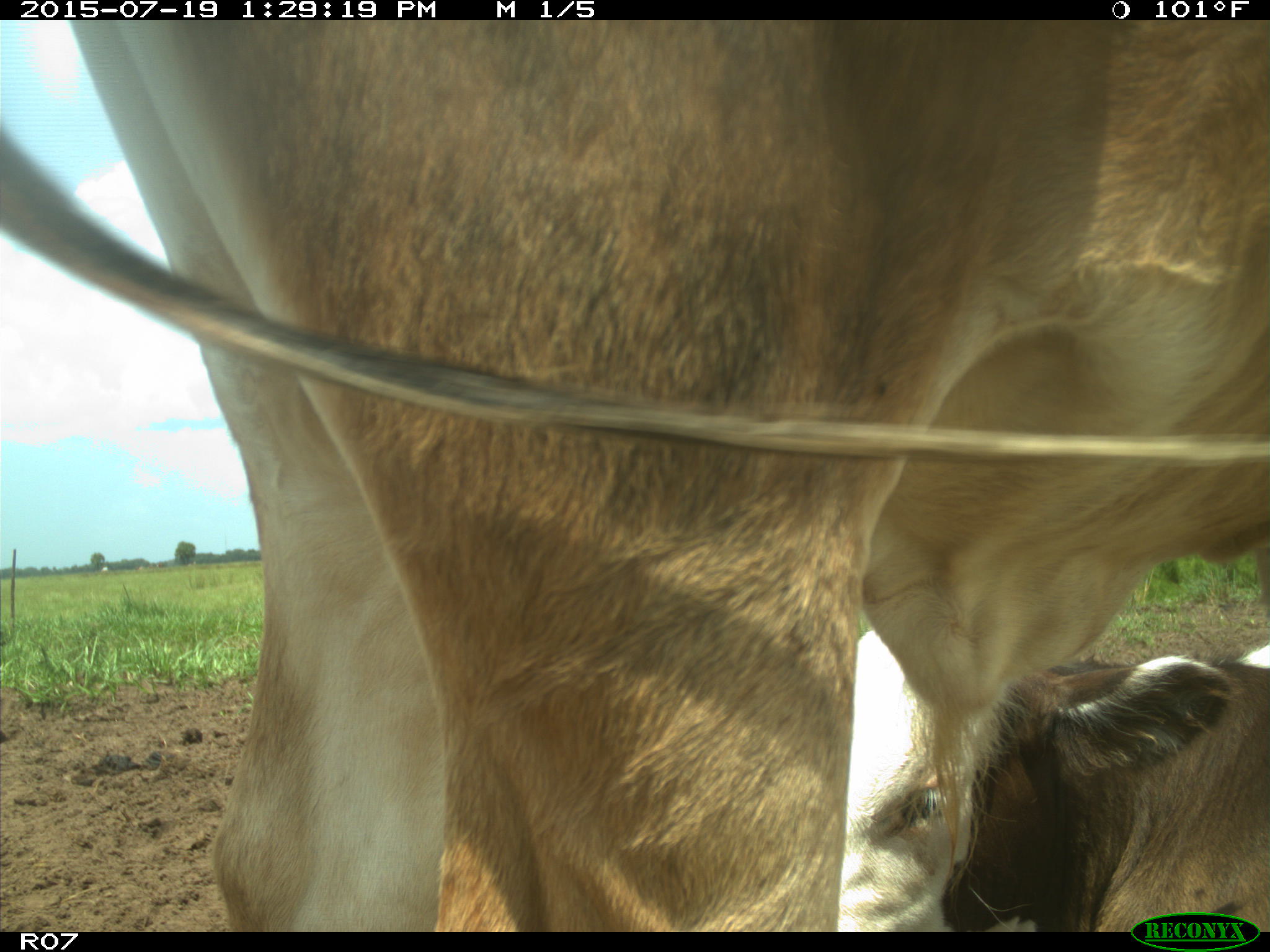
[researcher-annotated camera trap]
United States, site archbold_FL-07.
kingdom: Animalia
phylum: Chordata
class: Mammalia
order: Artiodactyla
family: Bovidae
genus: Bos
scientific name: Bos taurus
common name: domestic cow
Bos taurus (domestic cow).